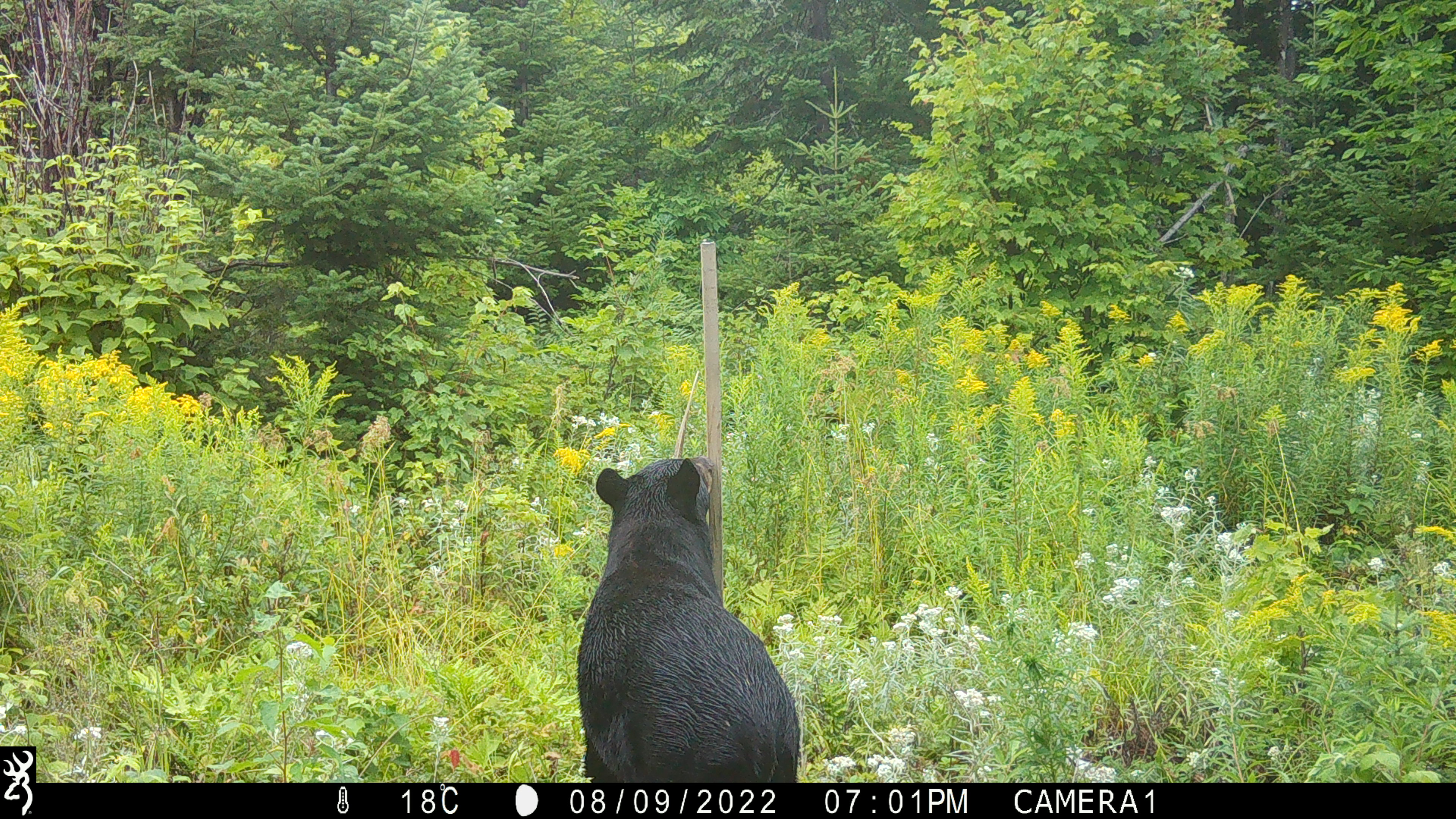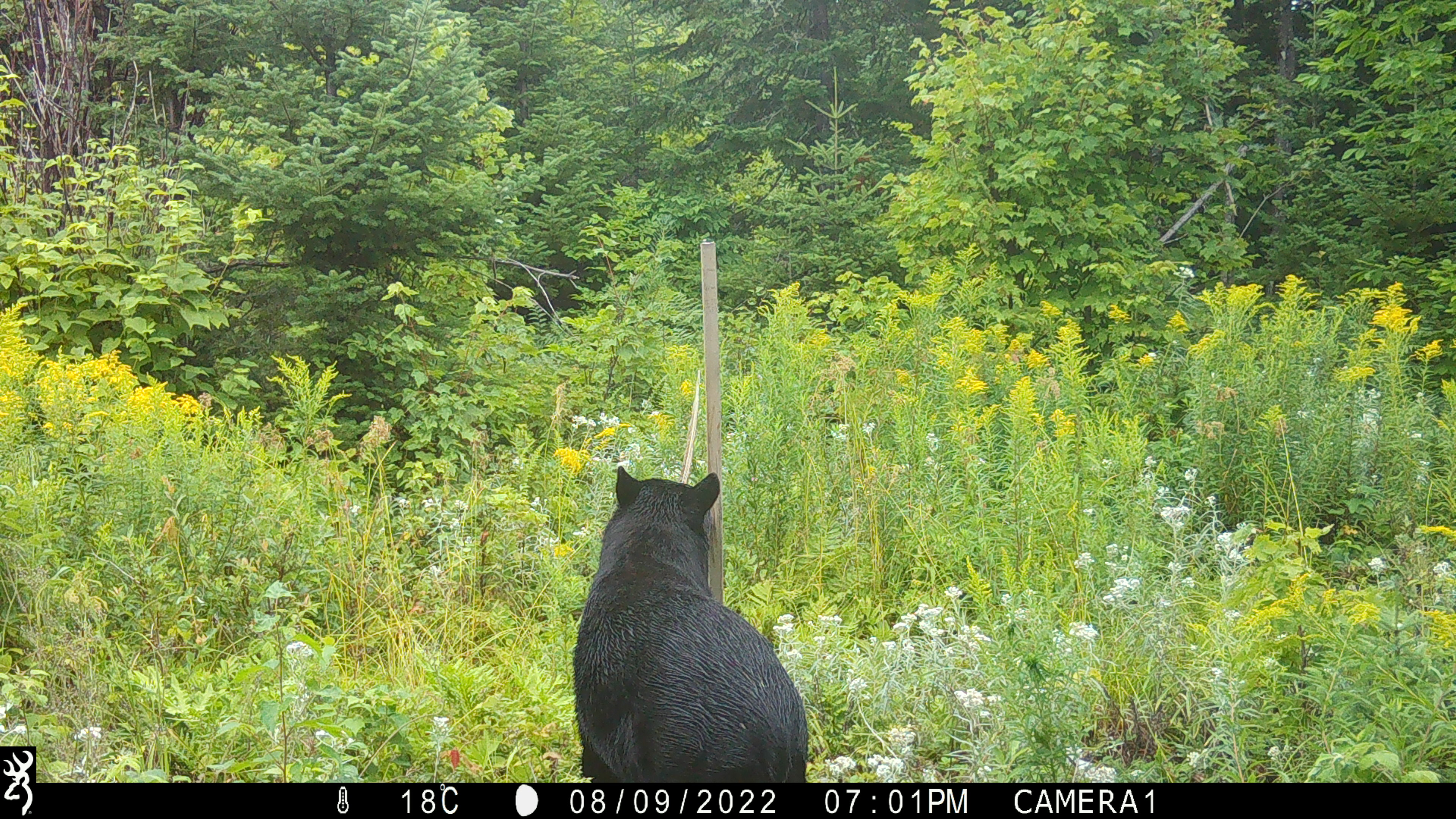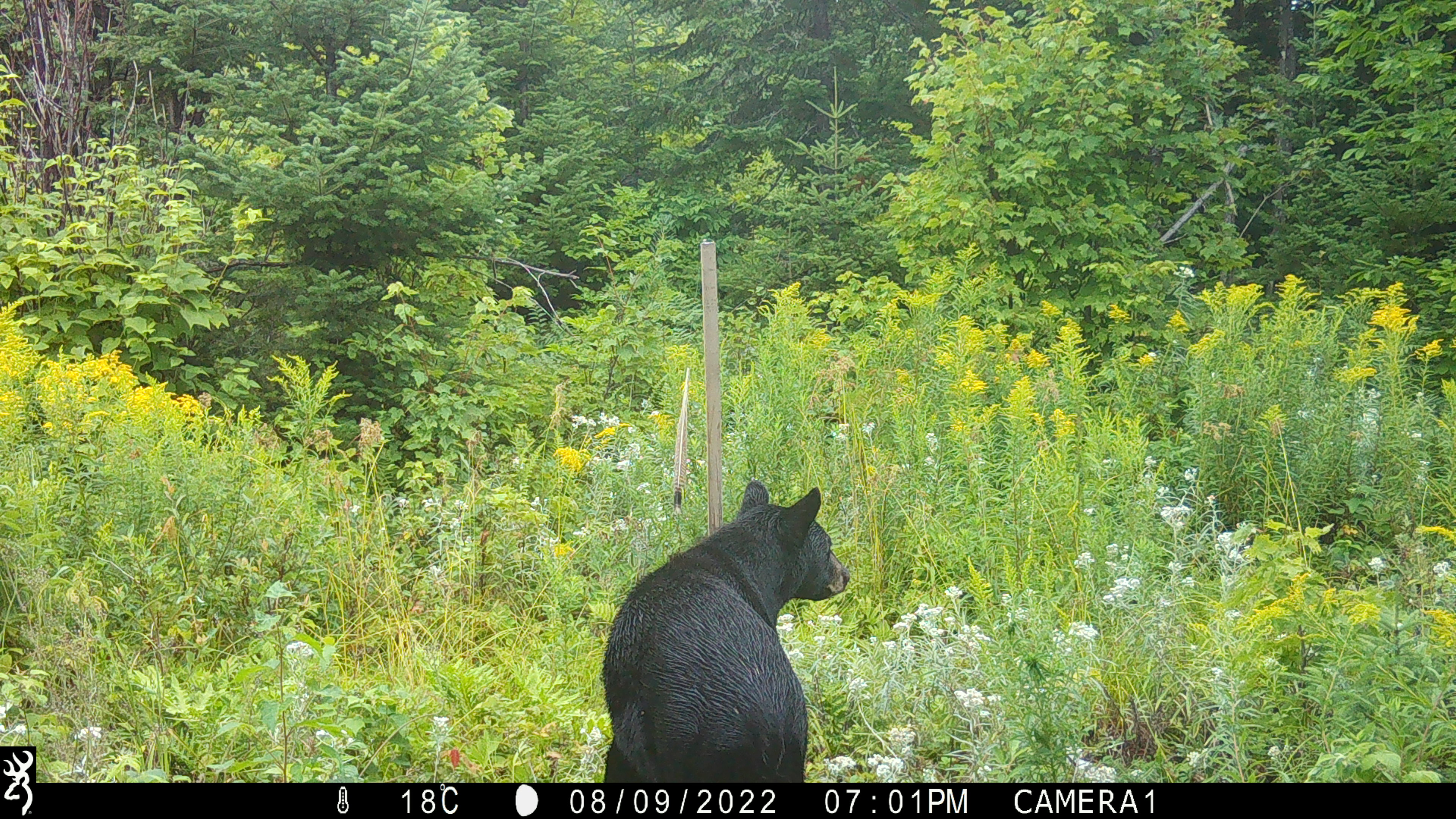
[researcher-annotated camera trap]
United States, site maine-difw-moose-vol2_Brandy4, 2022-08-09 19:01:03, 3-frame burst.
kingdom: Animalia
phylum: Chordata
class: Mammalia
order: Carnivora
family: Ursidae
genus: Ursus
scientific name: Ursus americanus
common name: black bear